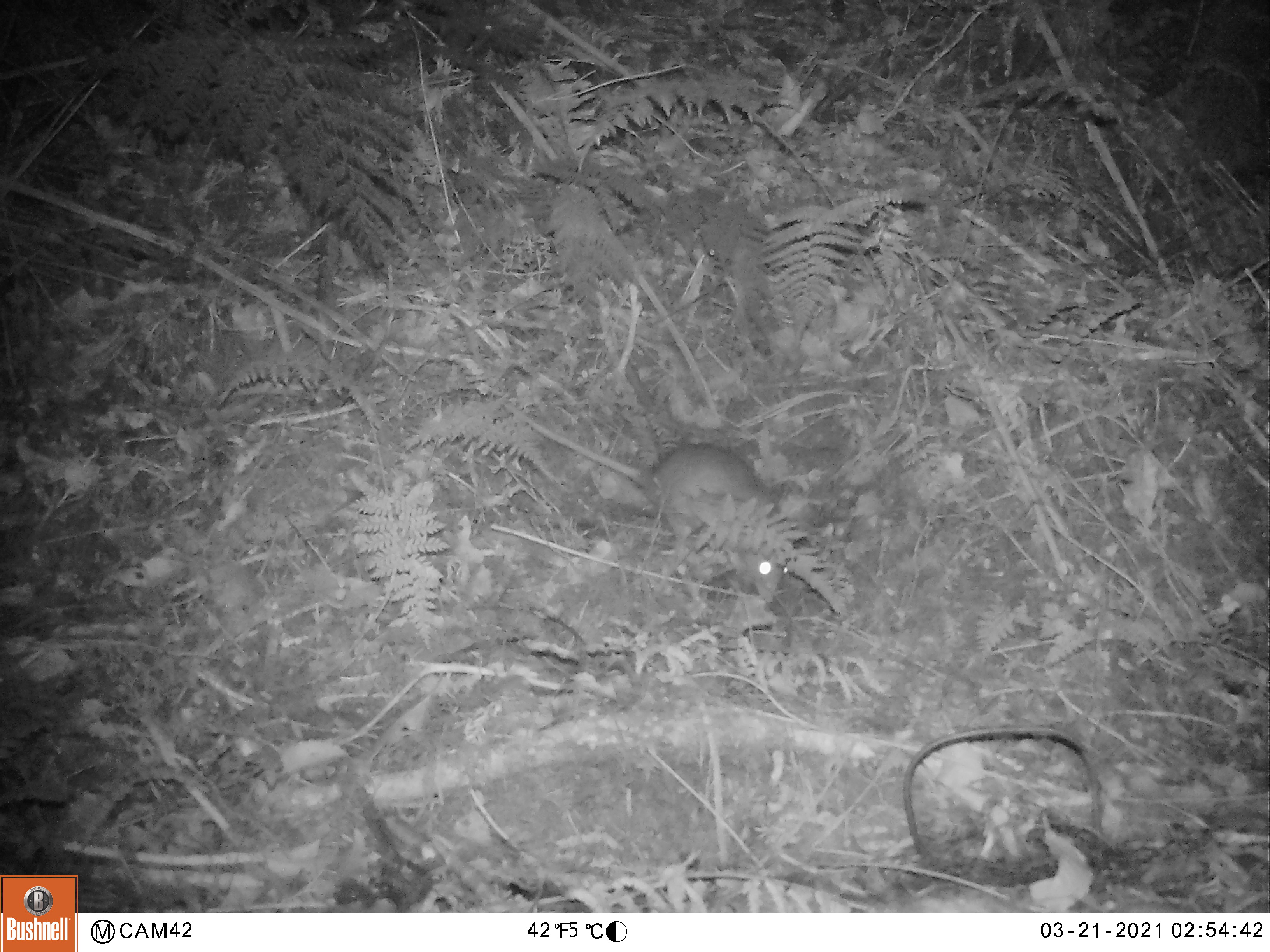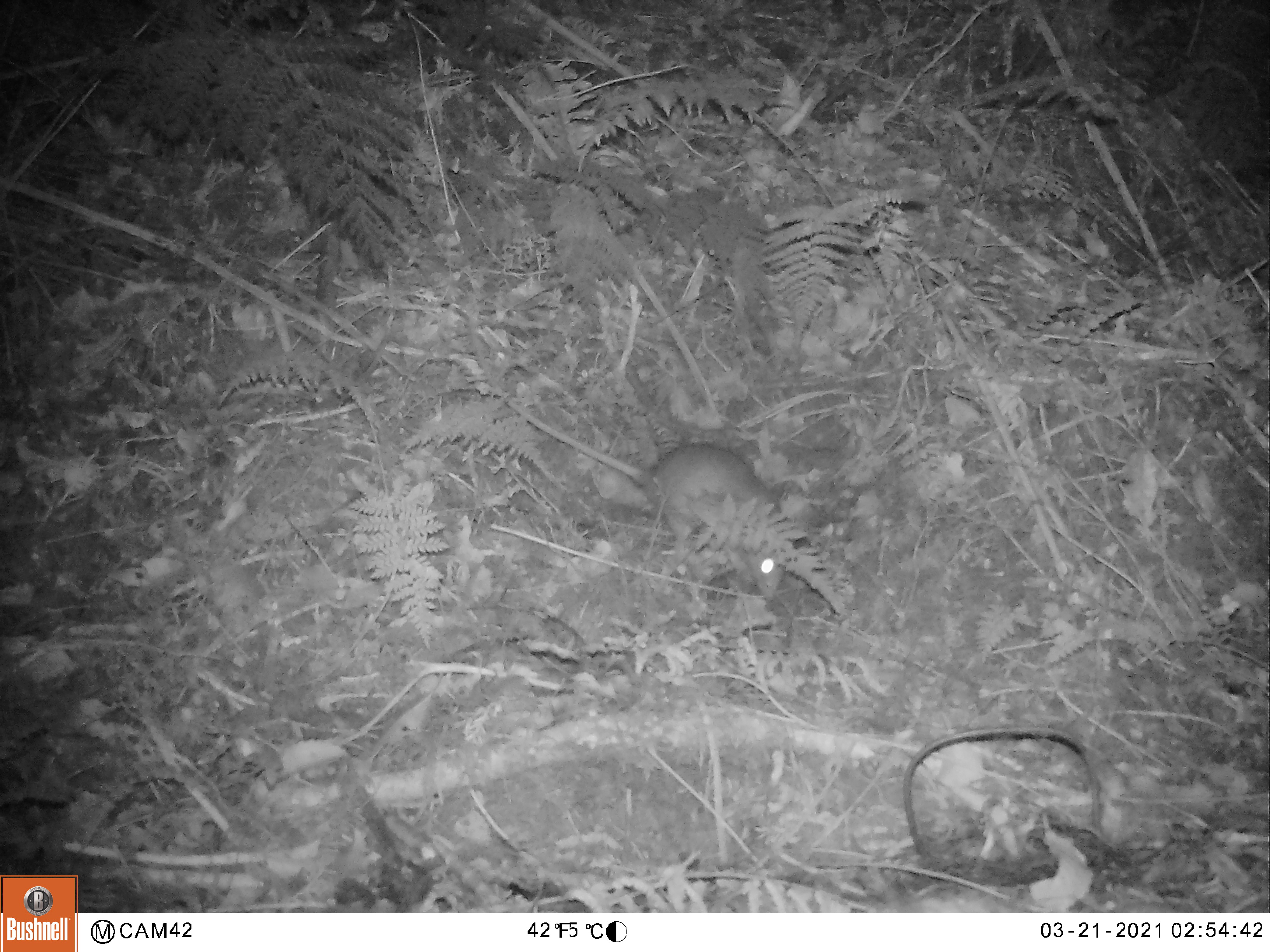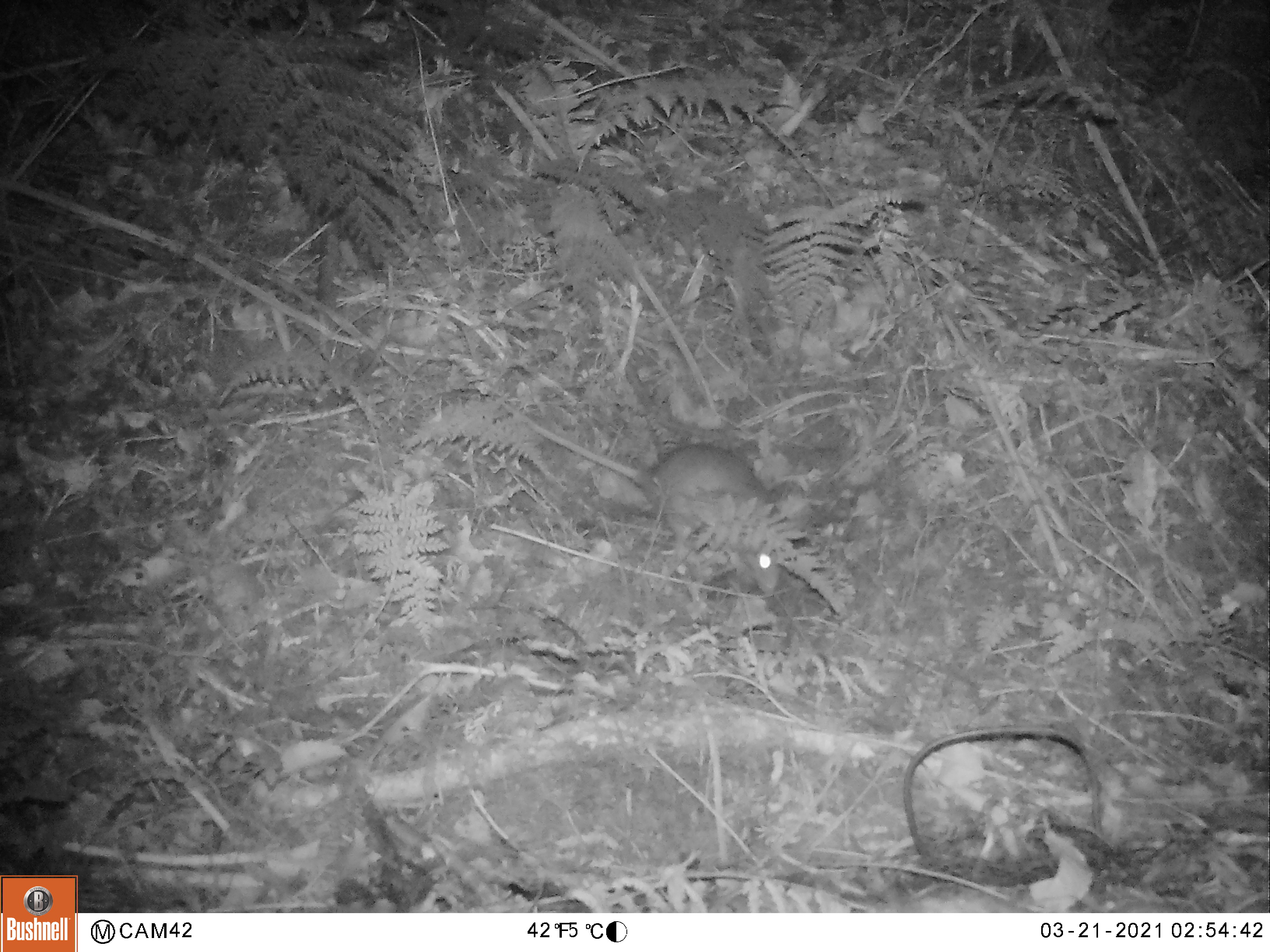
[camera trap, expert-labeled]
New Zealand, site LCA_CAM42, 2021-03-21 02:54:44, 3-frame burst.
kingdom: Animalia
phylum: Chordata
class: Mammalia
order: Rodentia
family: Muridae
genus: Rattus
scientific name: Rattus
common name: rat